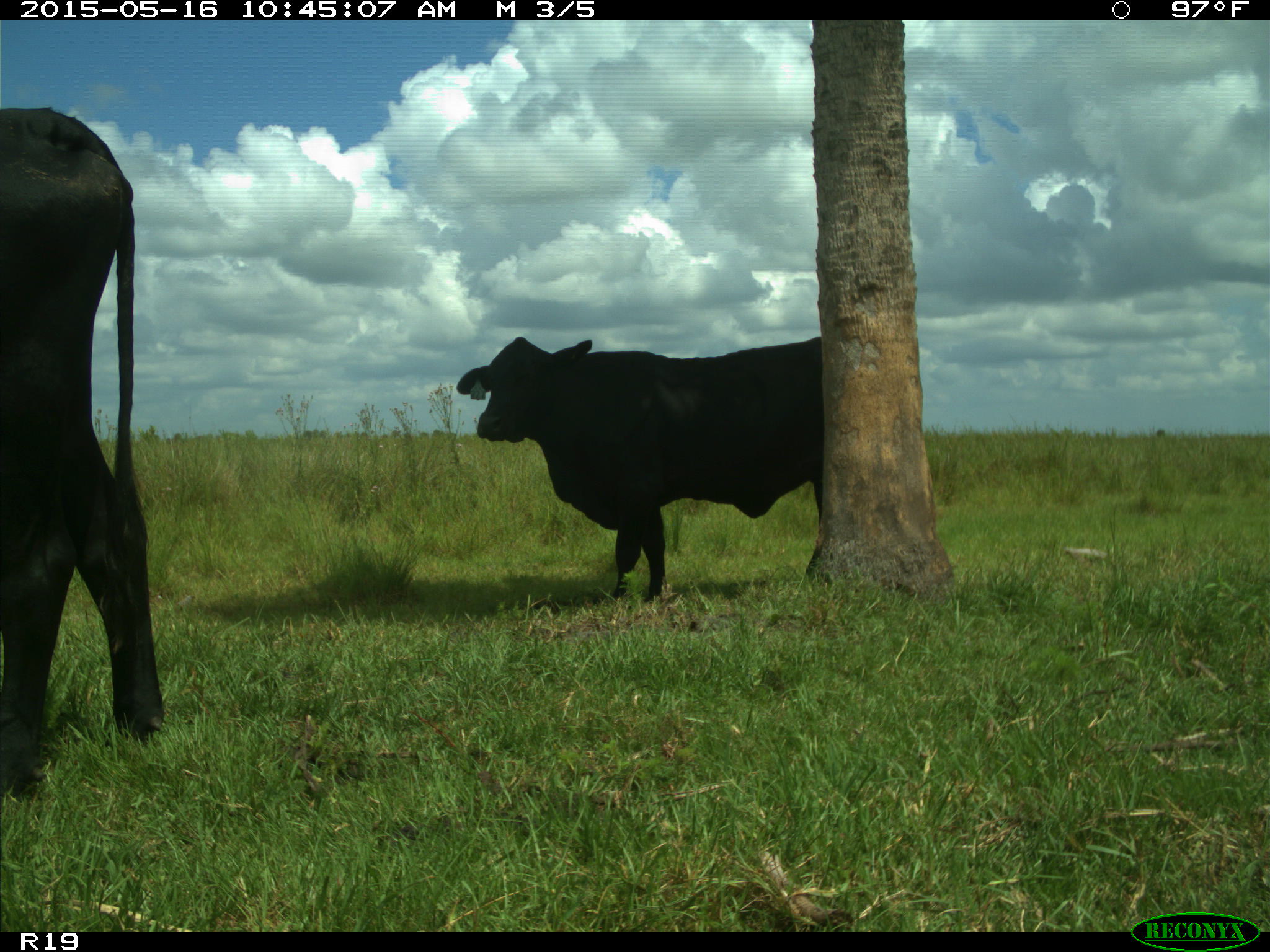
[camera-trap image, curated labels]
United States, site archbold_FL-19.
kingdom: Animalia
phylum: Chordata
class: Mammalia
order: Artiodactyla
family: Bovidae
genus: Bos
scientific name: Bos taurus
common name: domestic cow